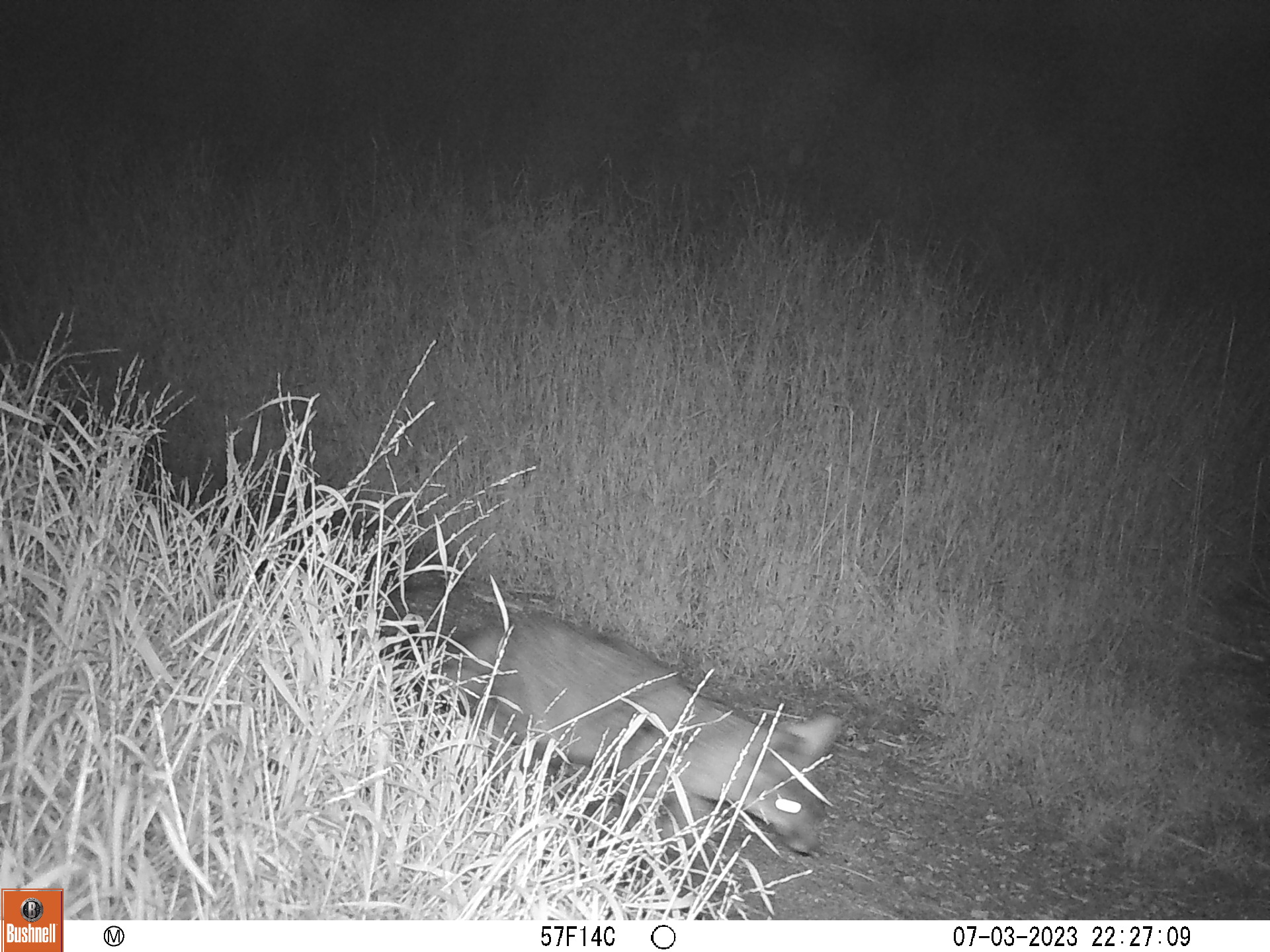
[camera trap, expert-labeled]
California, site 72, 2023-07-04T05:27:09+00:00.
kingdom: Animalia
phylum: Chordata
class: Mammalia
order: Carnivora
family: Canidae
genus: Urocyon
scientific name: Urocyon cinereoargenteus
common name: gray fox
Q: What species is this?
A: Gray fox (Urocyon cinereoargenteus).